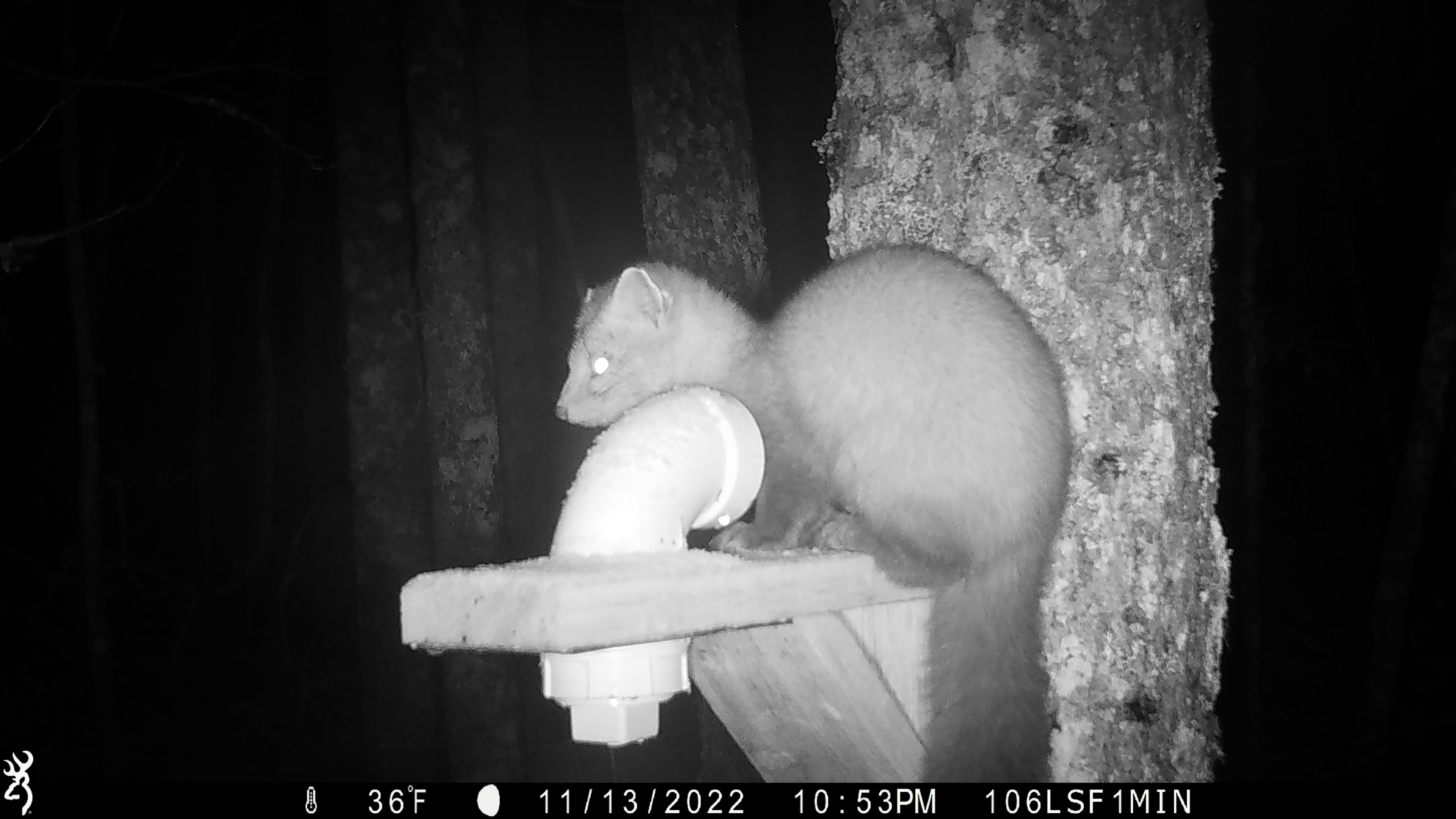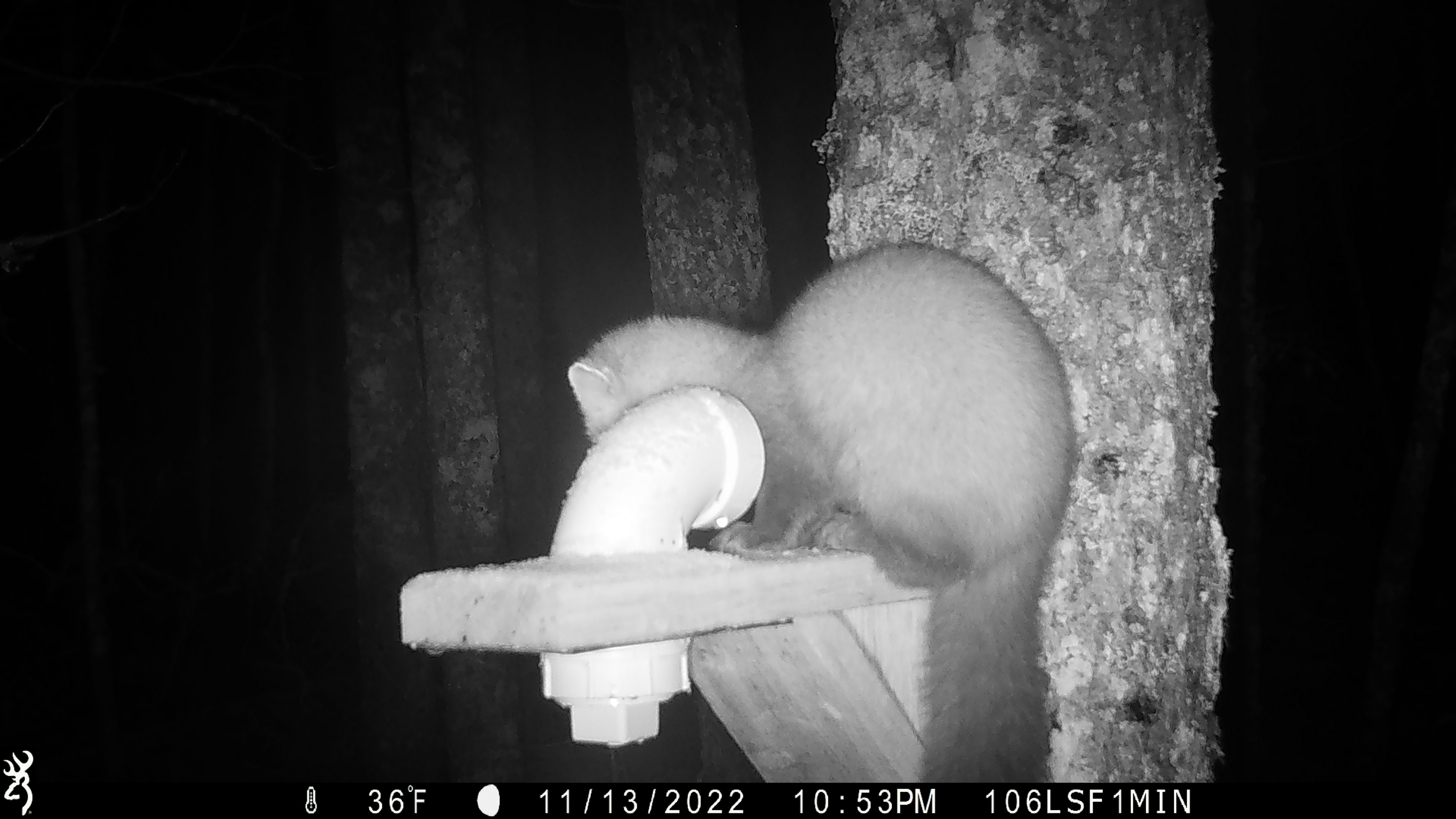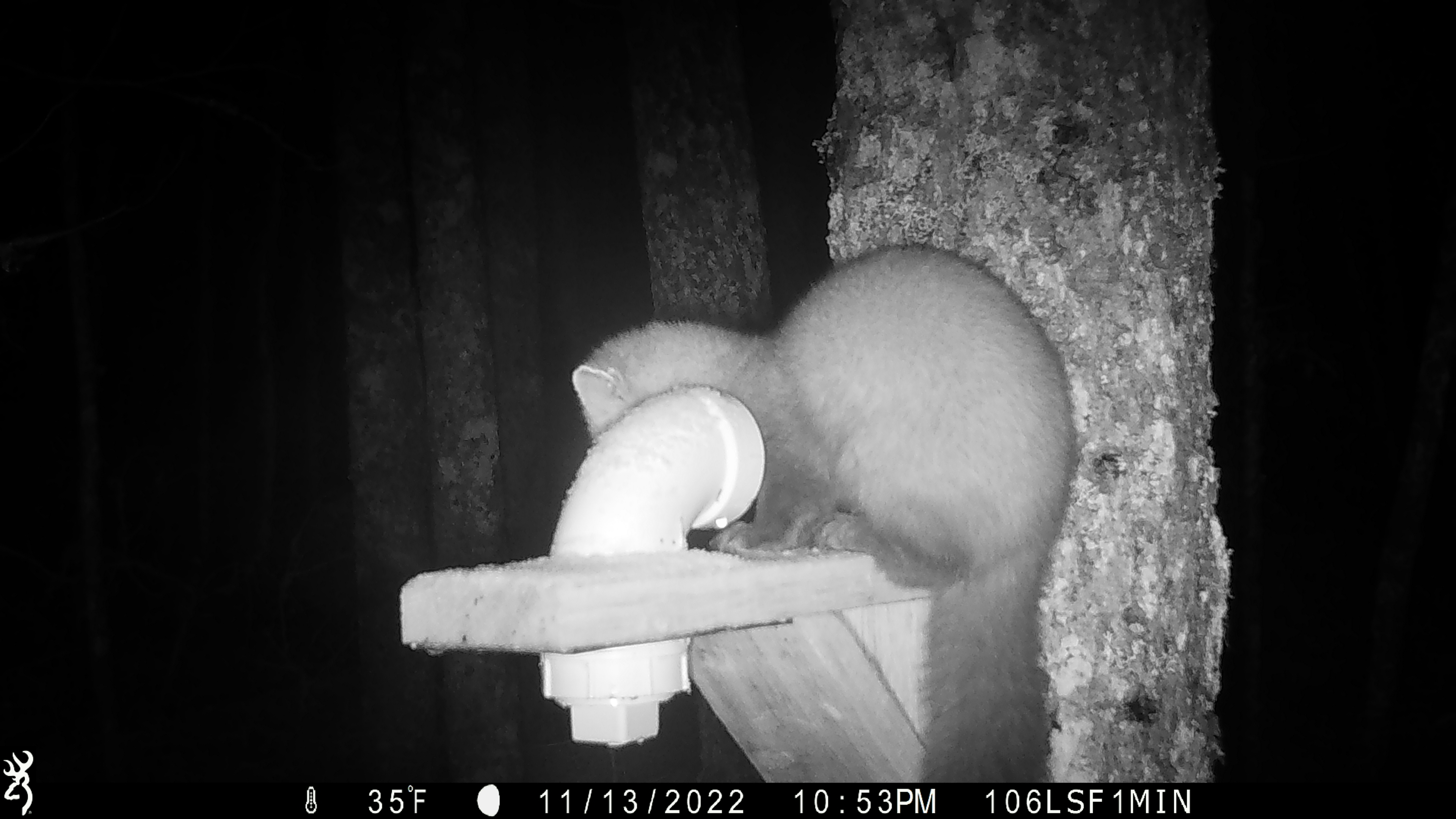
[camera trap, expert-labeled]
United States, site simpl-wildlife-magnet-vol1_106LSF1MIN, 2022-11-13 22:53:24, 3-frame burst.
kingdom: Animalia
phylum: Chordata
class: Mammalia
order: Carnivora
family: Mustelidae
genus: Martes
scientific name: Martes americana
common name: american marten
American marten (Martes americana).